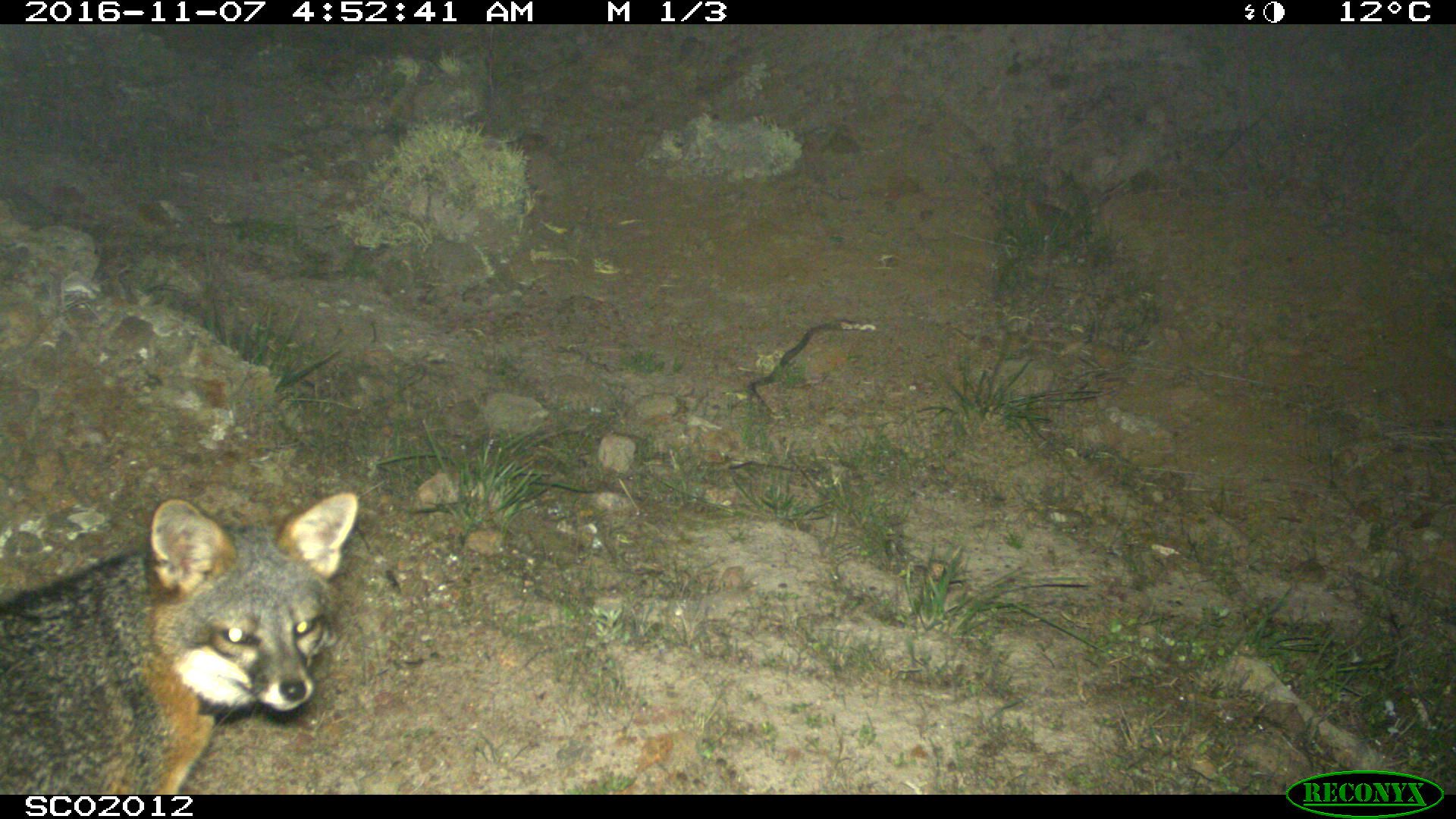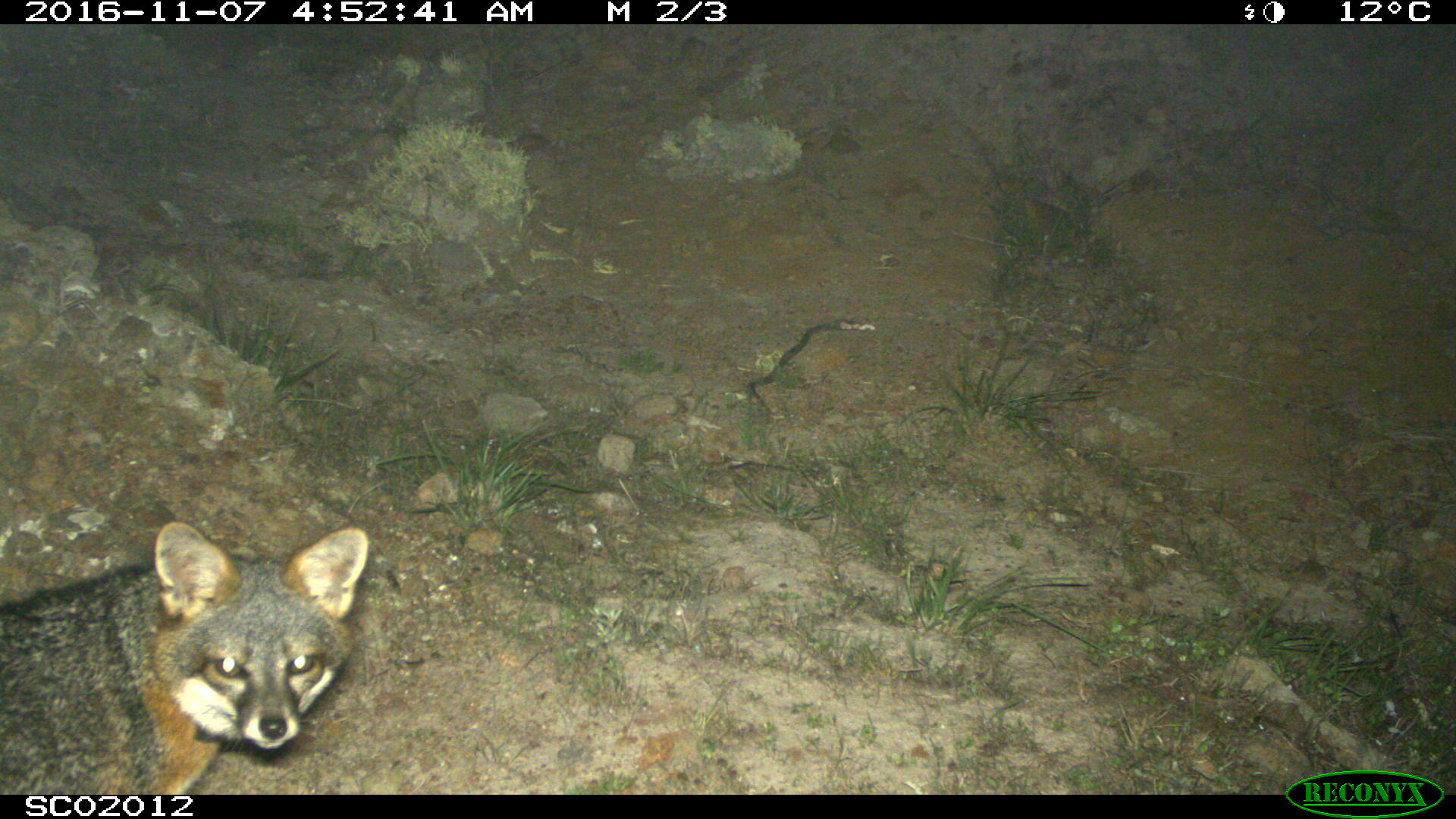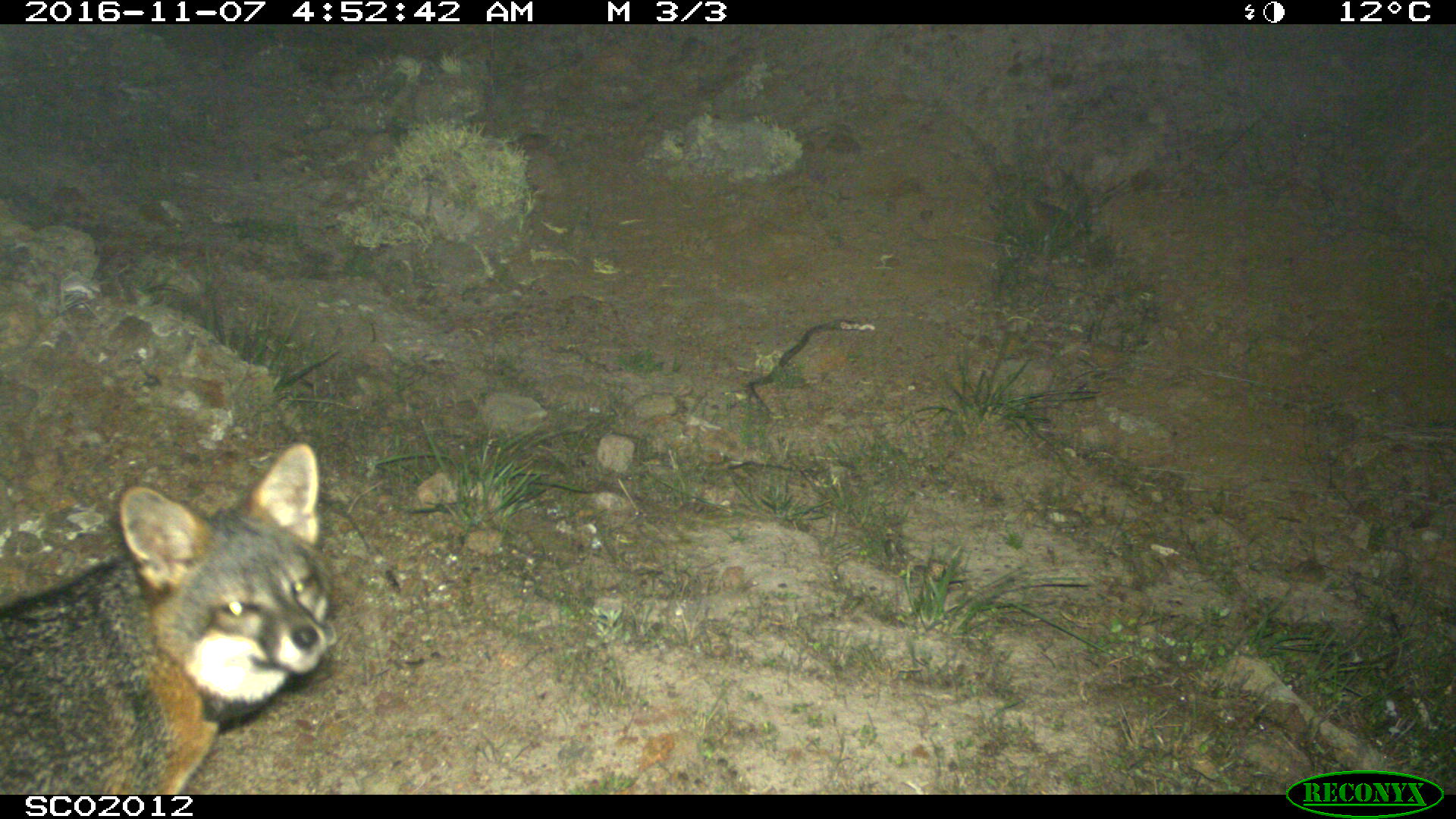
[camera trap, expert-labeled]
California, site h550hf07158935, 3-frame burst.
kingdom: Animalia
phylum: Chordata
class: Mammalia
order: Carnivora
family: Canidae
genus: Urocyon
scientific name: Urocyon littoralis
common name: island fox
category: fox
Fox (island fox) (Urocyon littoralis).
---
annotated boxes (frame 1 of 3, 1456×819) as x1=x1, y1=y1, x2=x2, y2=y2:
fox: x1=0, y1=491, x2=359, y2=795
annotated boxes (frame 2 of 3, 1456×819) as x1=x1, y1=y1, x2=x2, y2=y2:
fox: x1=0, y1=519, x2=369, y2=795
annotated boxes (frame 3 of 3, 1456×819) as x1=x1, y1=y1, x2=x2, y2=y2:
fox: x1=0, y1=443, x2=327, y2=794